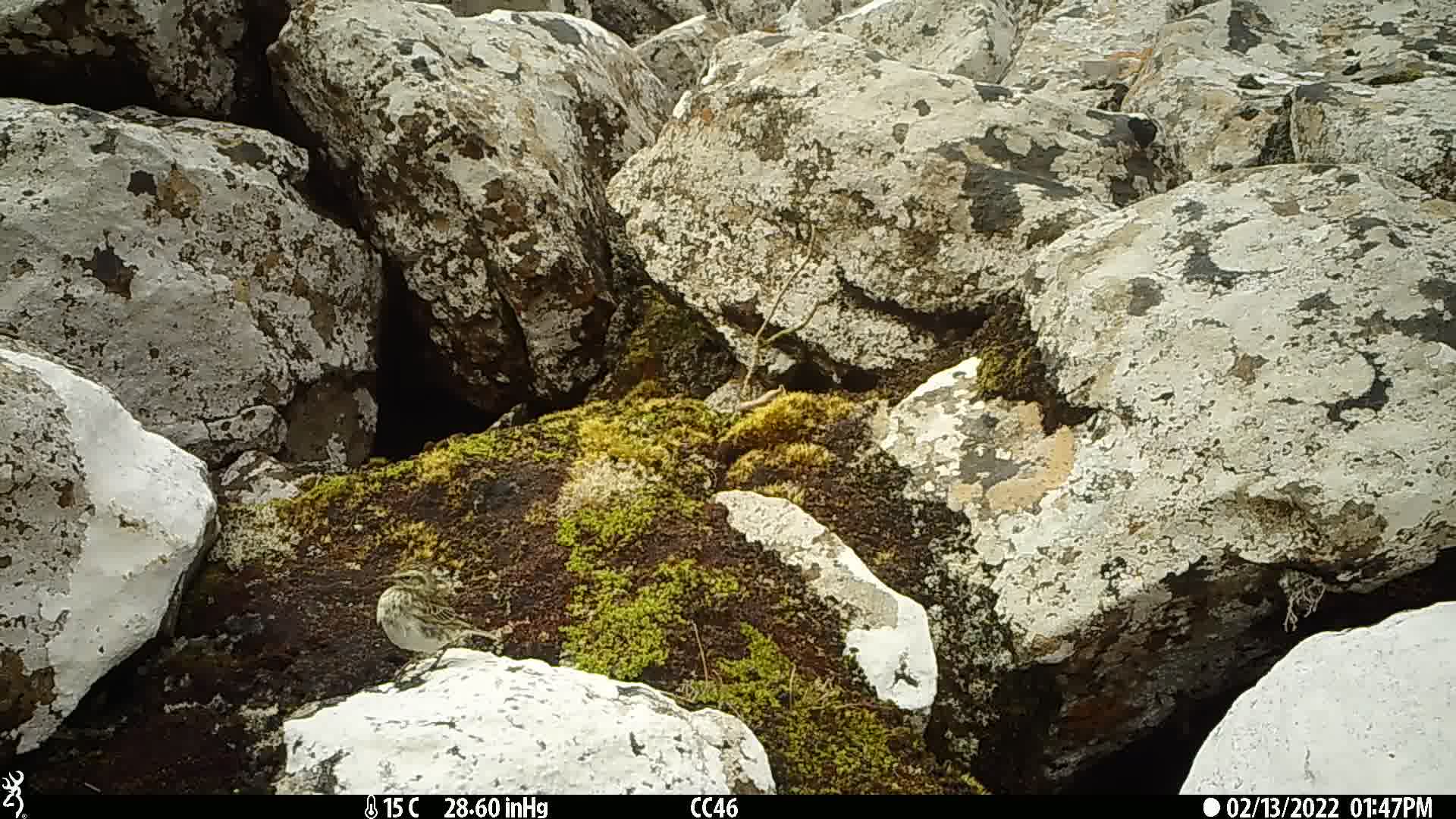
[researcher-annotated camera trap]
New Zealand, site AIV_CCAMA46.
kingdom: Animalia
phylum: Chordata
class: Aves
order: Passeriformes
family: Motacillidae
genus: Anthus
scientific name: Anthus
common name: pipit